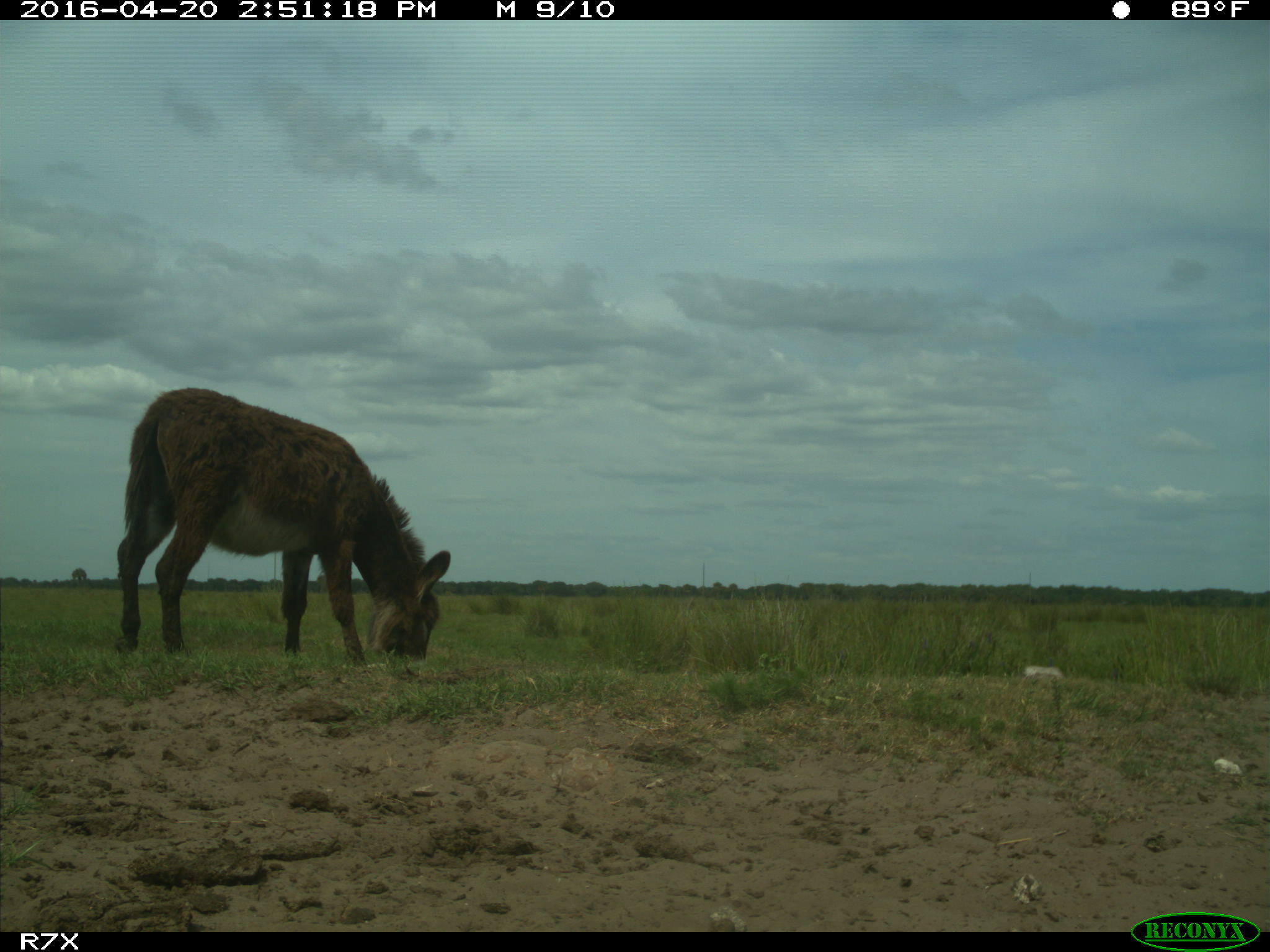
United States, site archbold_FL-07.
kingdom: Animalia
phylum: Chordata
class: Mammalia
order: Artiodactyla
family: Bovidae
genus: Bos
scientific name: Bos taurus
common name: domestic cow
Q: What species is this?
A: Bos taurus (domestic cow).